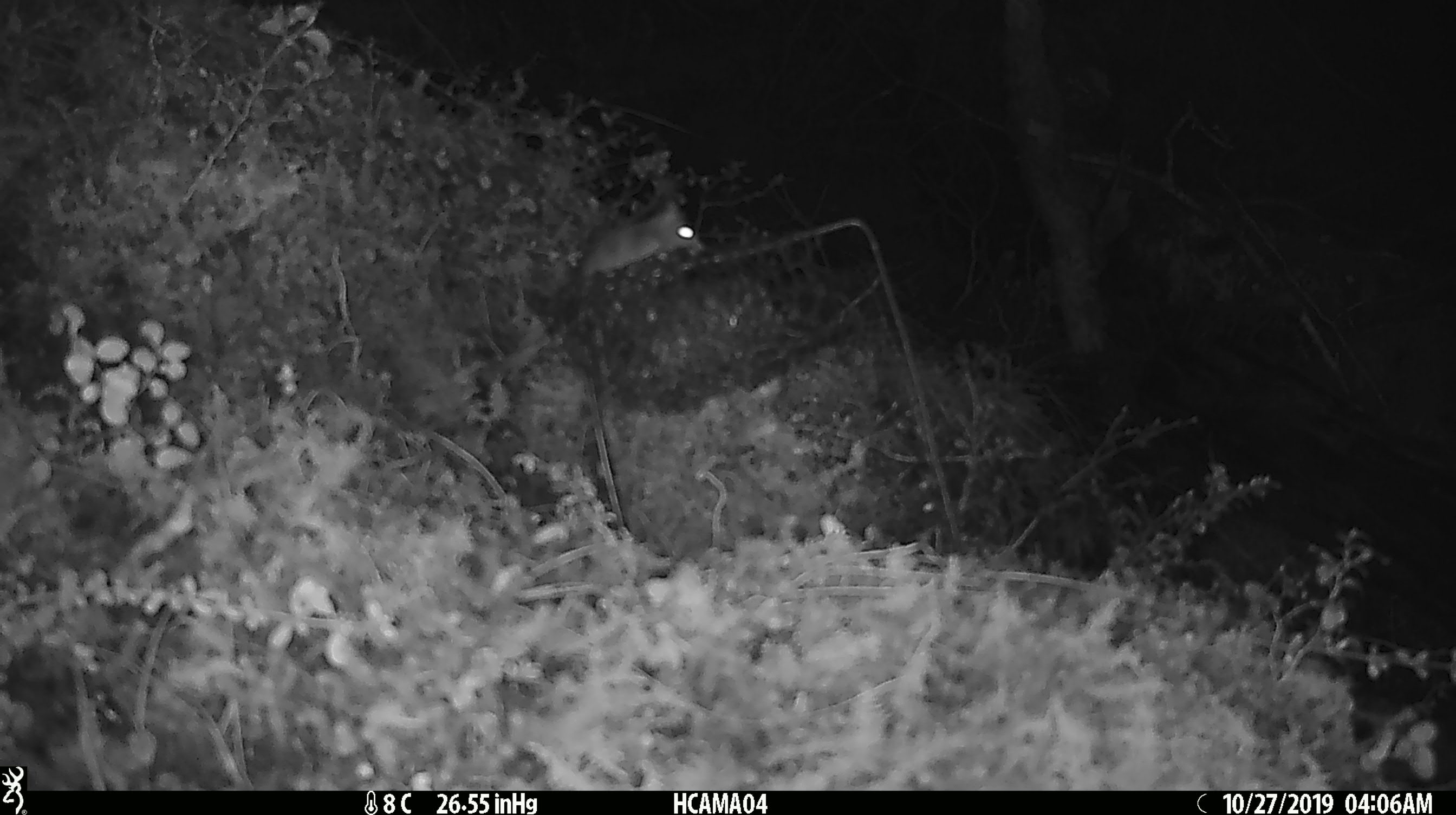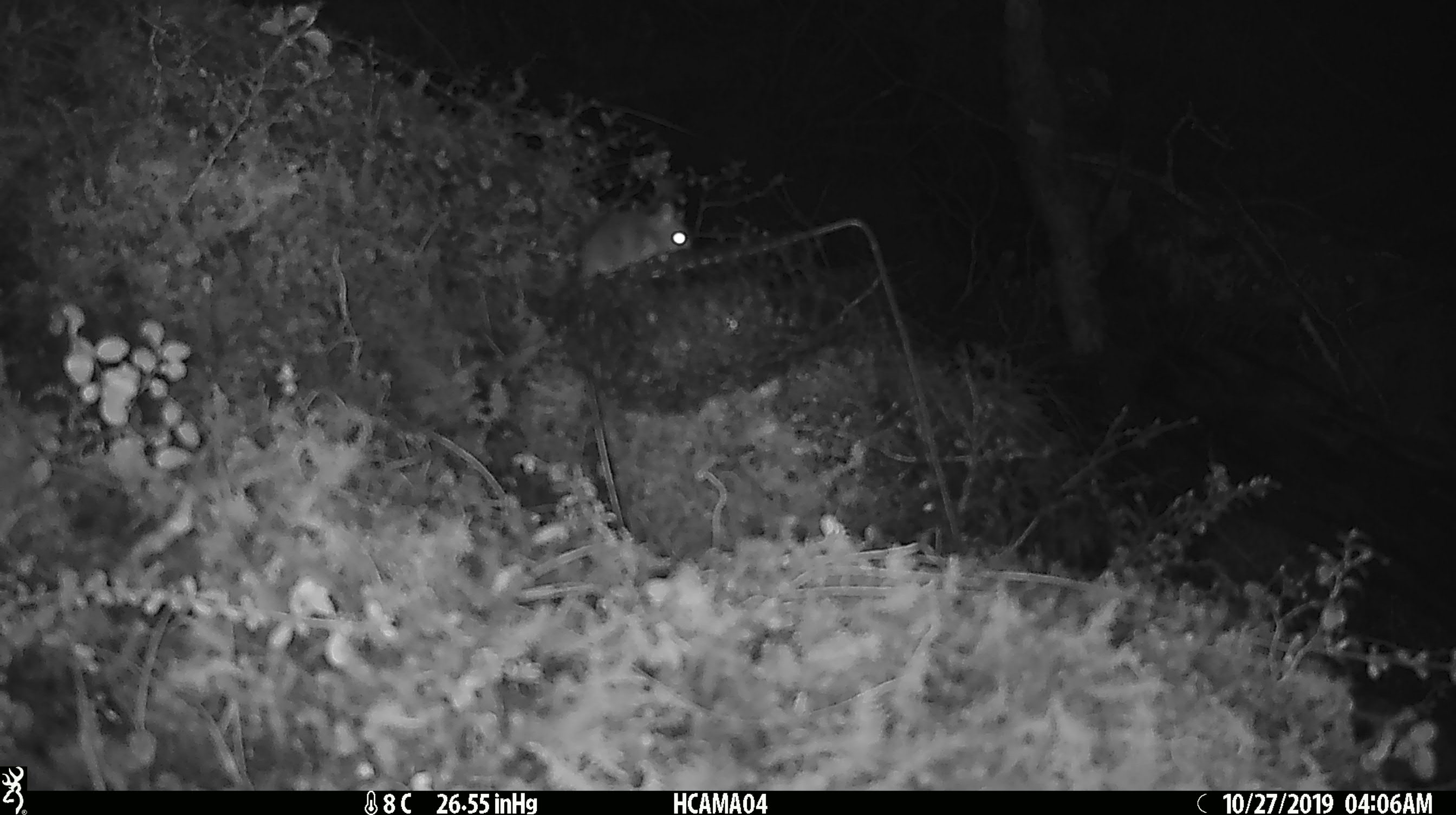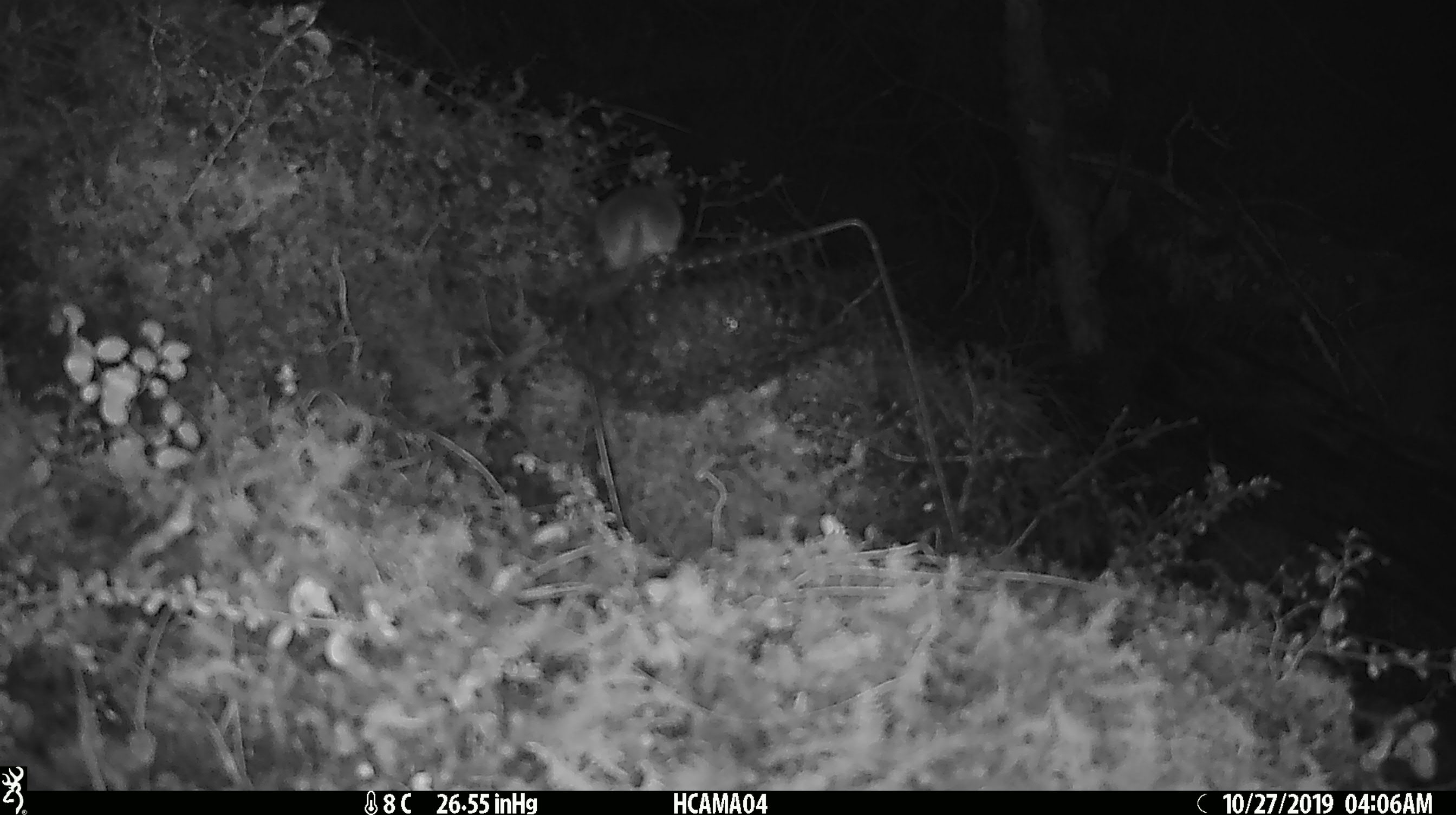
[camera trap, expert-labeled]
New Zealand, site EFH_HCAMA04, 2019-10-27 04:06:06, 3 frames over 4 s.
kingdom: Animalia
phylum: Chordata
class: Mammalia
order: Rodentia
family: Muridae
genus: Mus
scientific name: Mus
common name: mouse